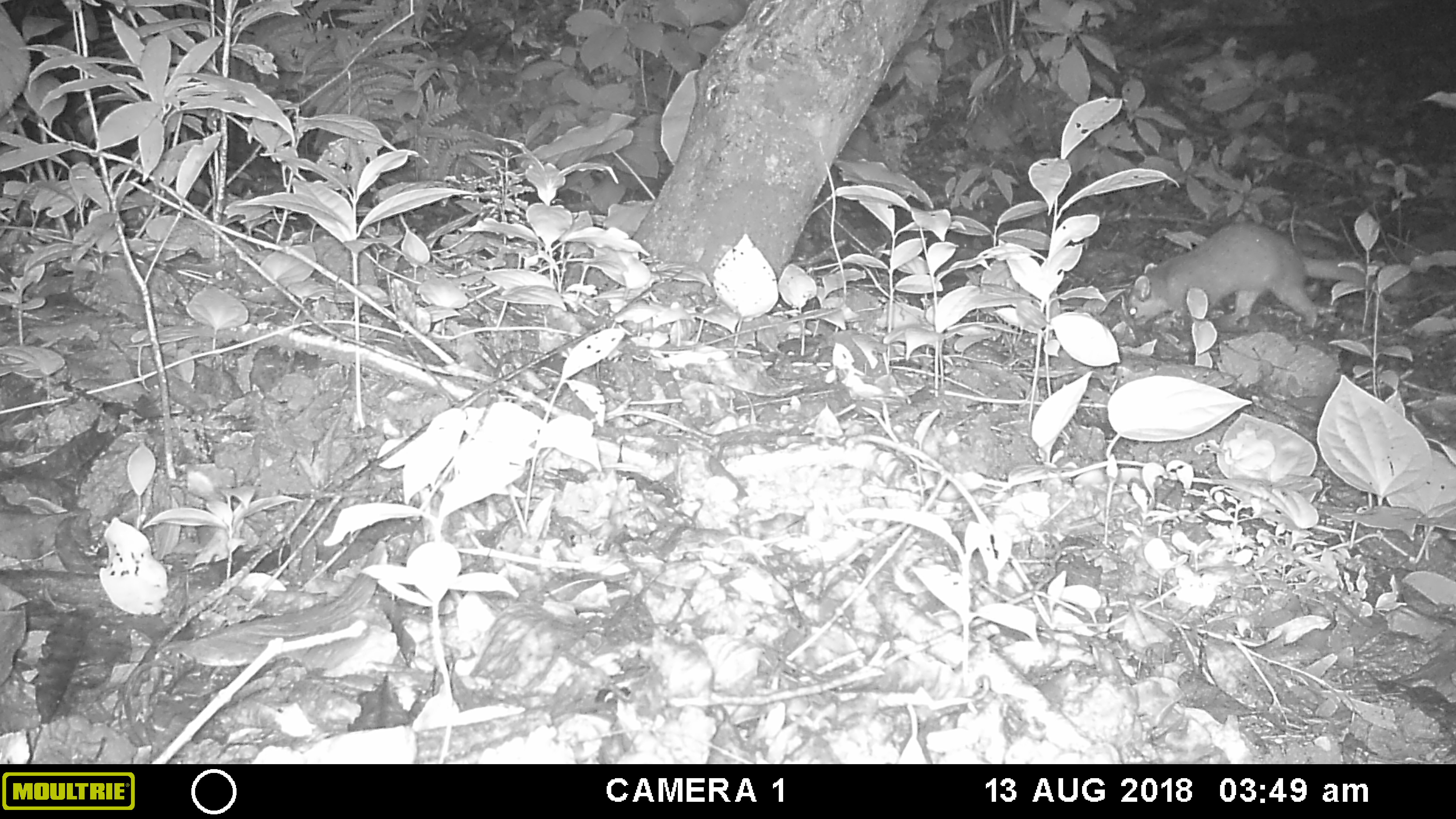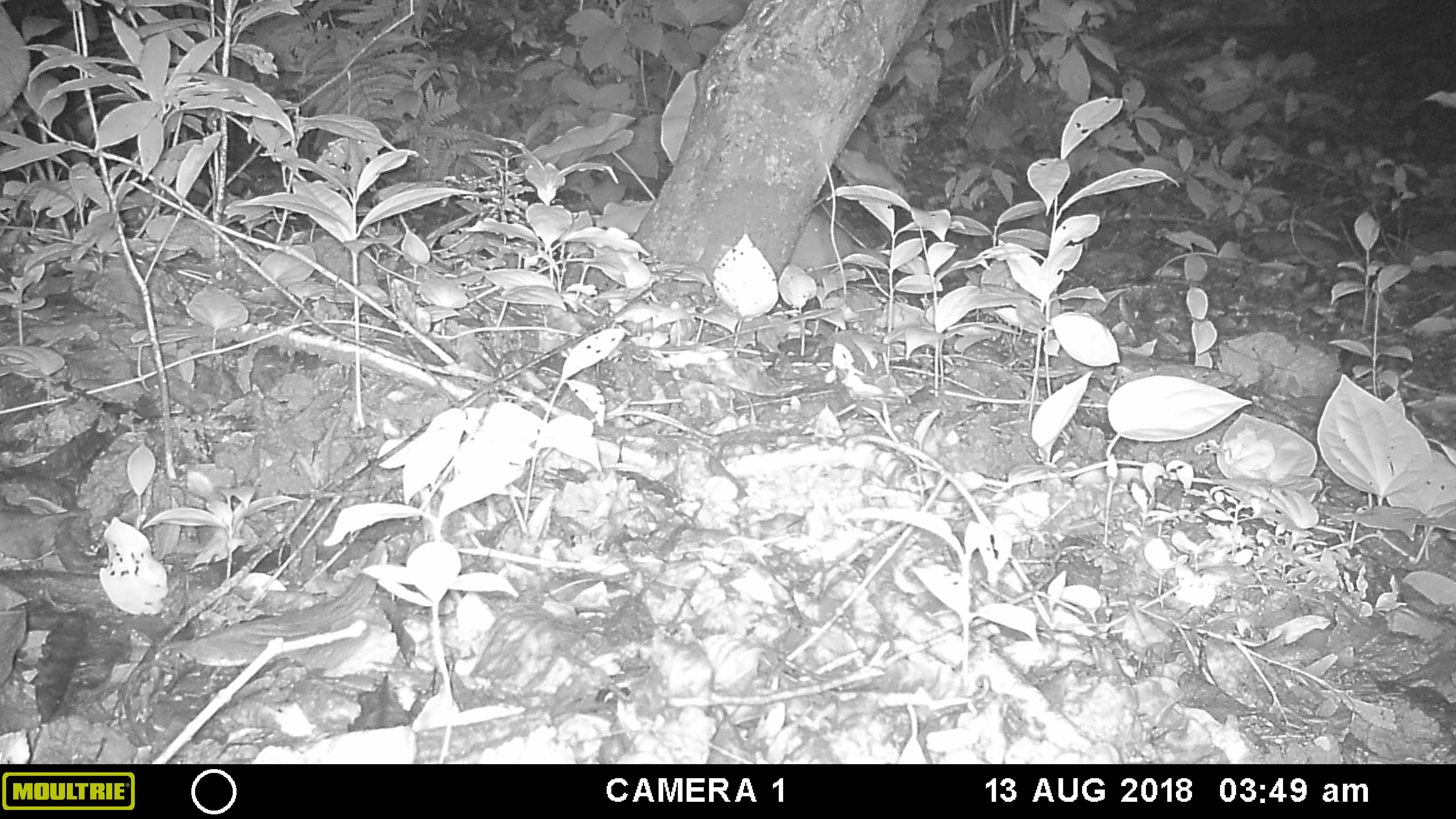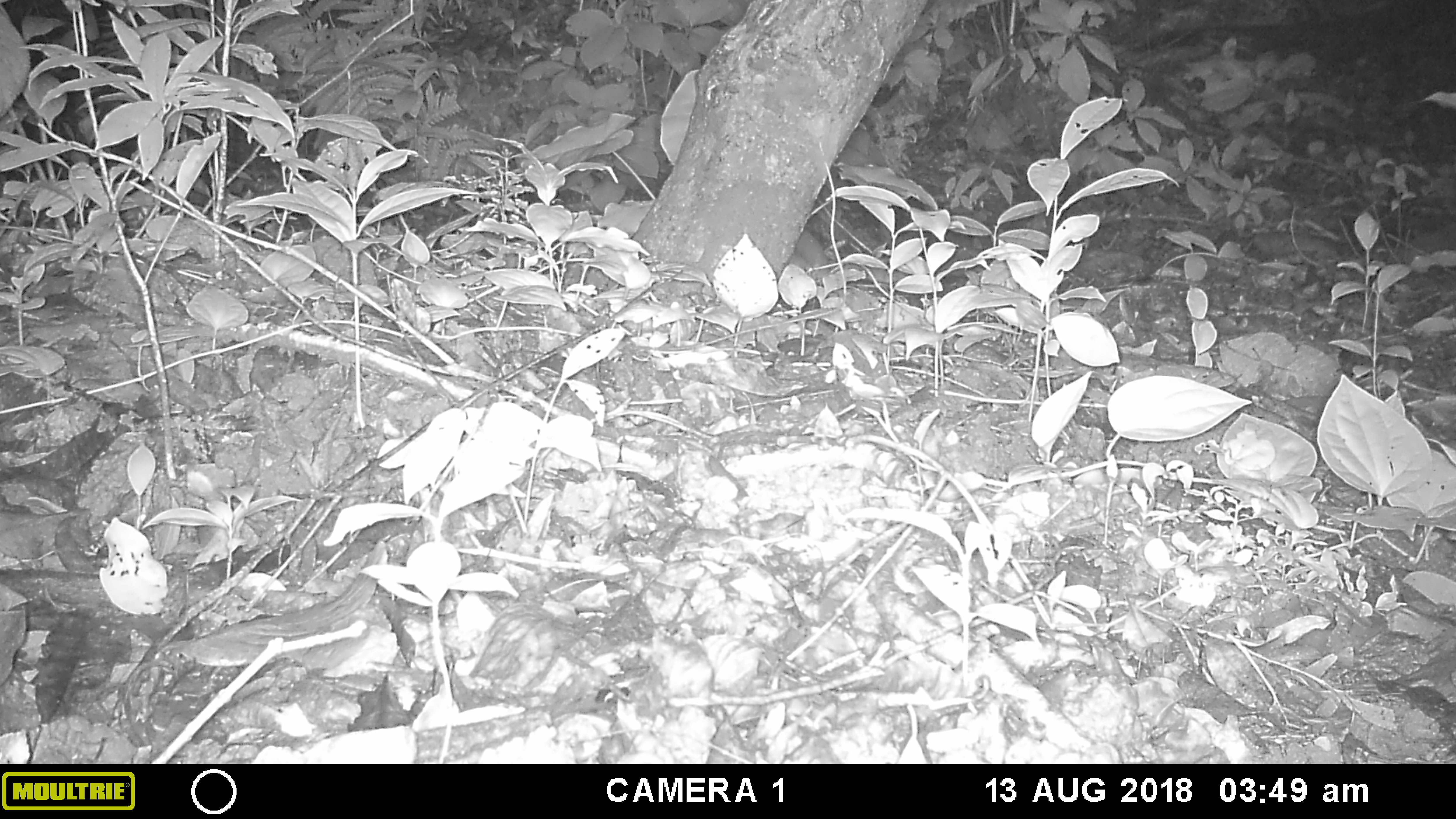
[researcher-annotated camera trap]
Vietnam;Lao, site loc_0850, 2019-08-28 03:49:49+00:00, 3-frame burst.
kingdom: Animalia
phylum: Chordata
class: Mammalia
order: Carnivora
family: Mustelidae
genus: Melogale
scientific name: Melogale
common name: ferret badger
Ferret badger (Melogale). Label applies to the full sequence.